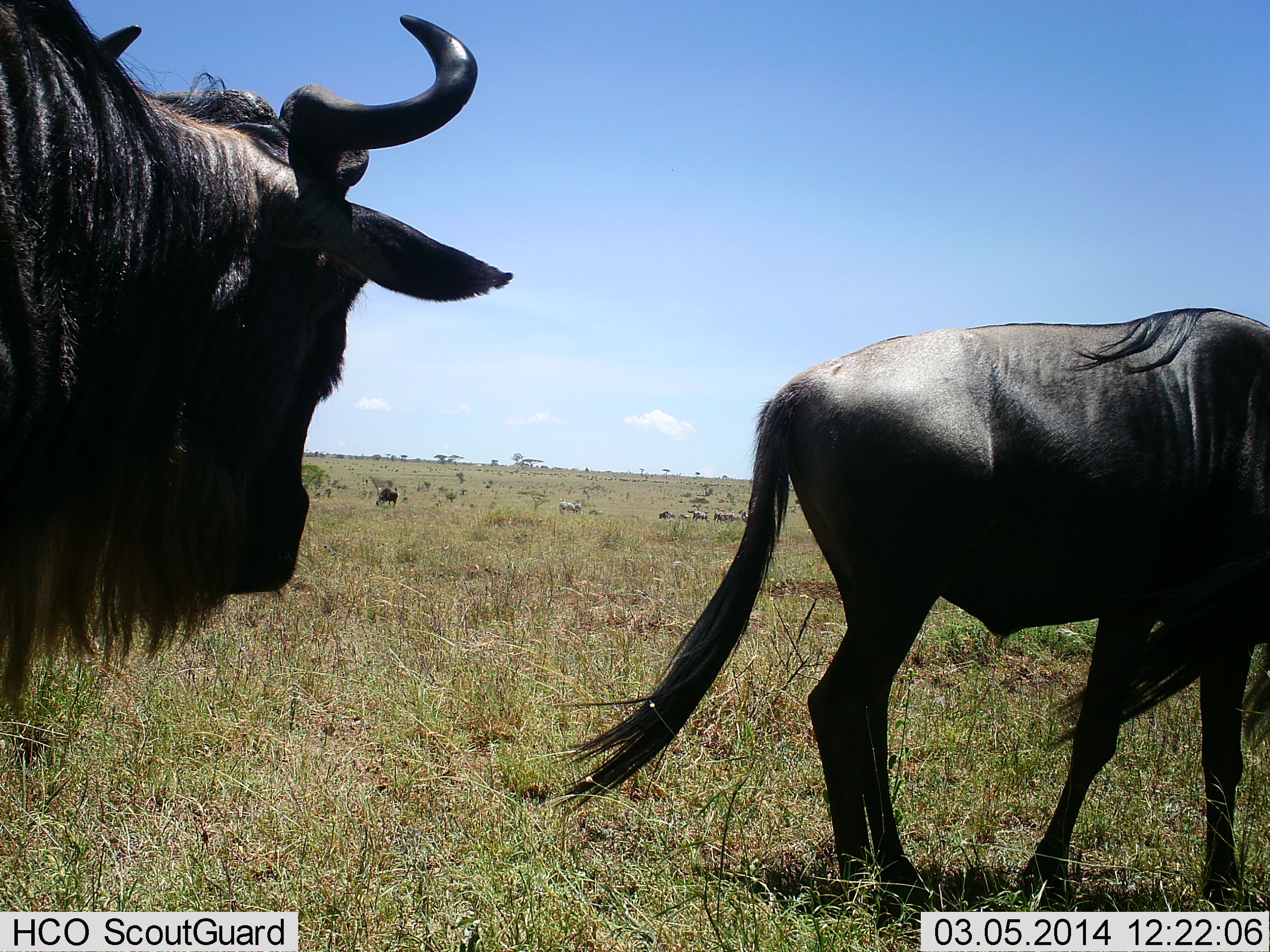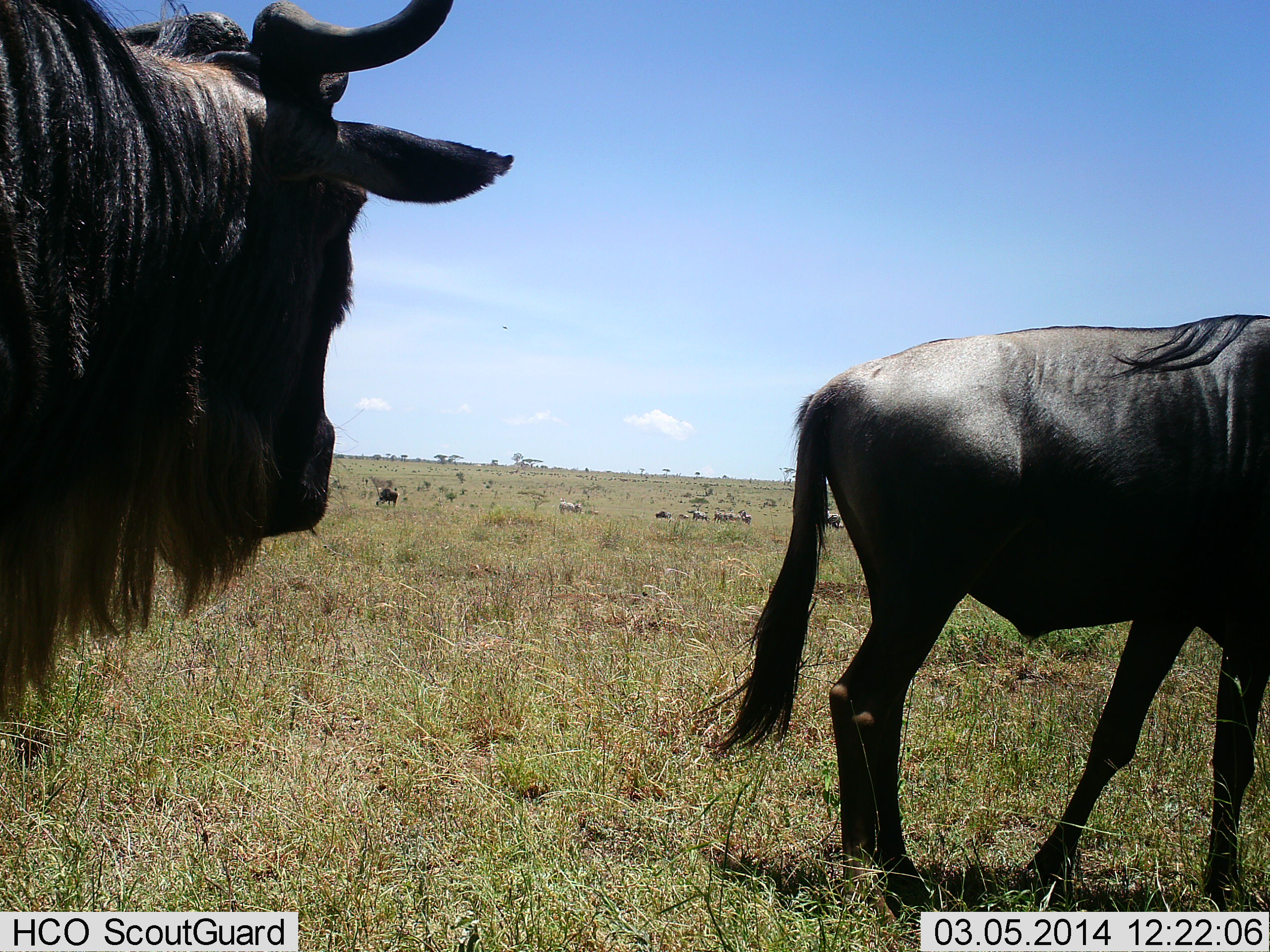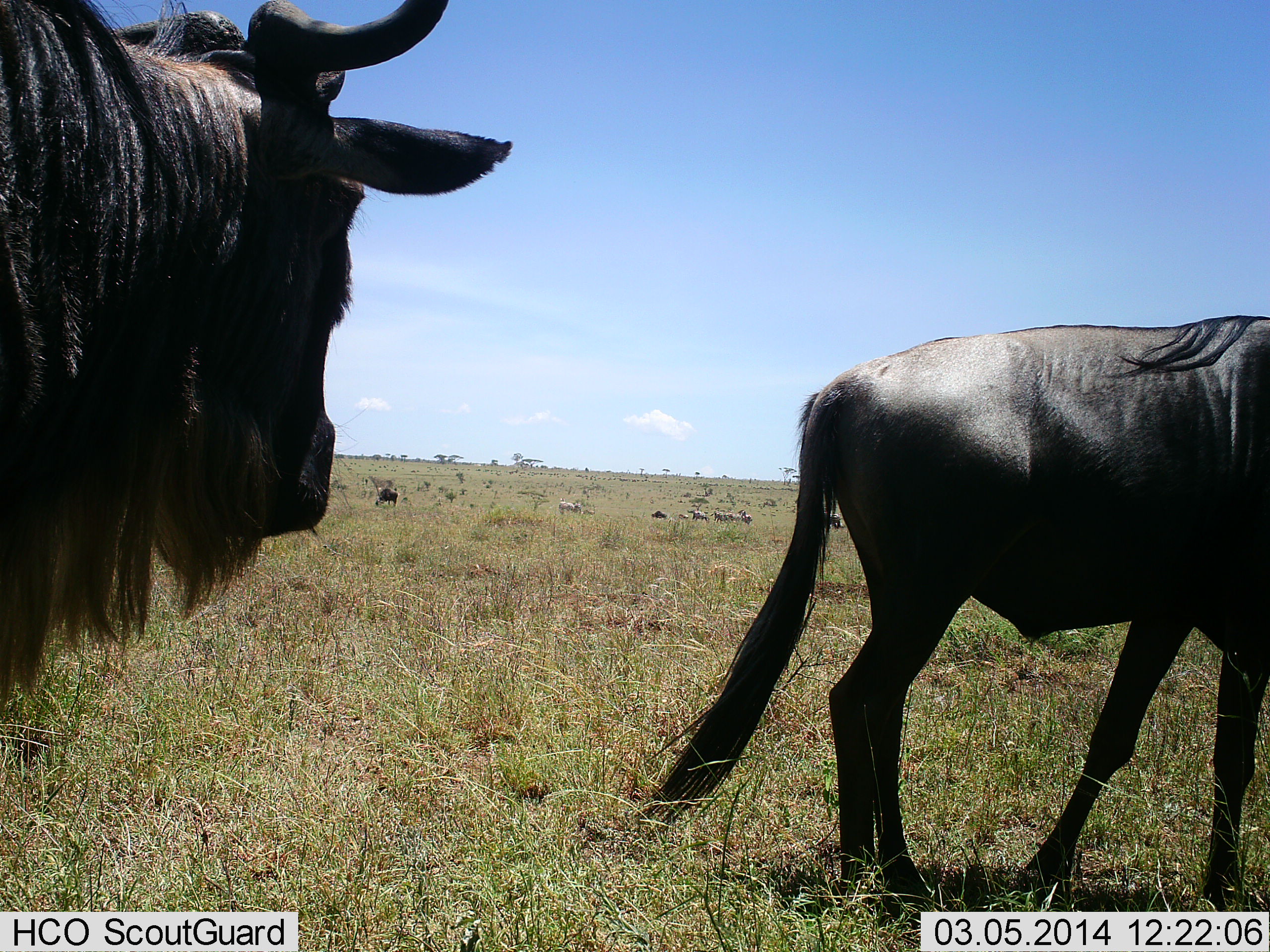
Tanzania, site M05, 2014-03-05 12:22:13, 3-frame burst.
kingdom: Animalia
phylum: Chordata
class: Mammalia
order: Artiodactyla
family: Bovidae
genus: Connochaetes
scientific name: Connochaetes taurinus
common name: blue wildebeest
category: wildebeest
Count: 2.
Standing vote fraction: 91%.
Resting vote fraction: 0%.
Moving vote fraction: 18%.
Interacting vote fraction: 0%.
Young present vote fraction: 9%.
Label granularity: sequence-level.